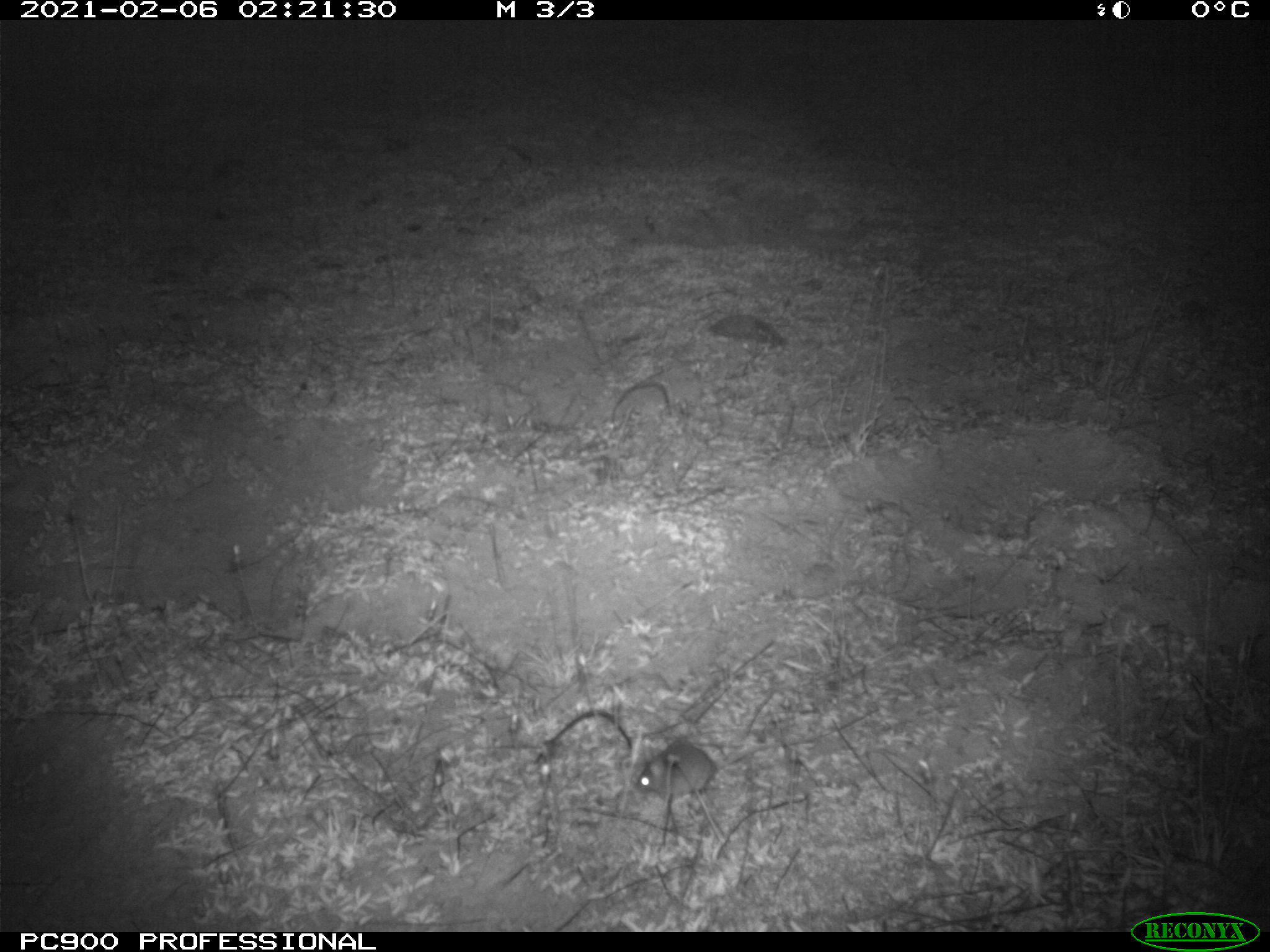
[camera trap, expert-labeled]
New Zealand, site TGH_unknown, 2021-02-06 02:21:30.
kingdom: Animalia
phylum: Chordata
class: Mammalia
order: Rodentia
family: Muridae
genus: Mus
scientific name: Mus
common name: mouse